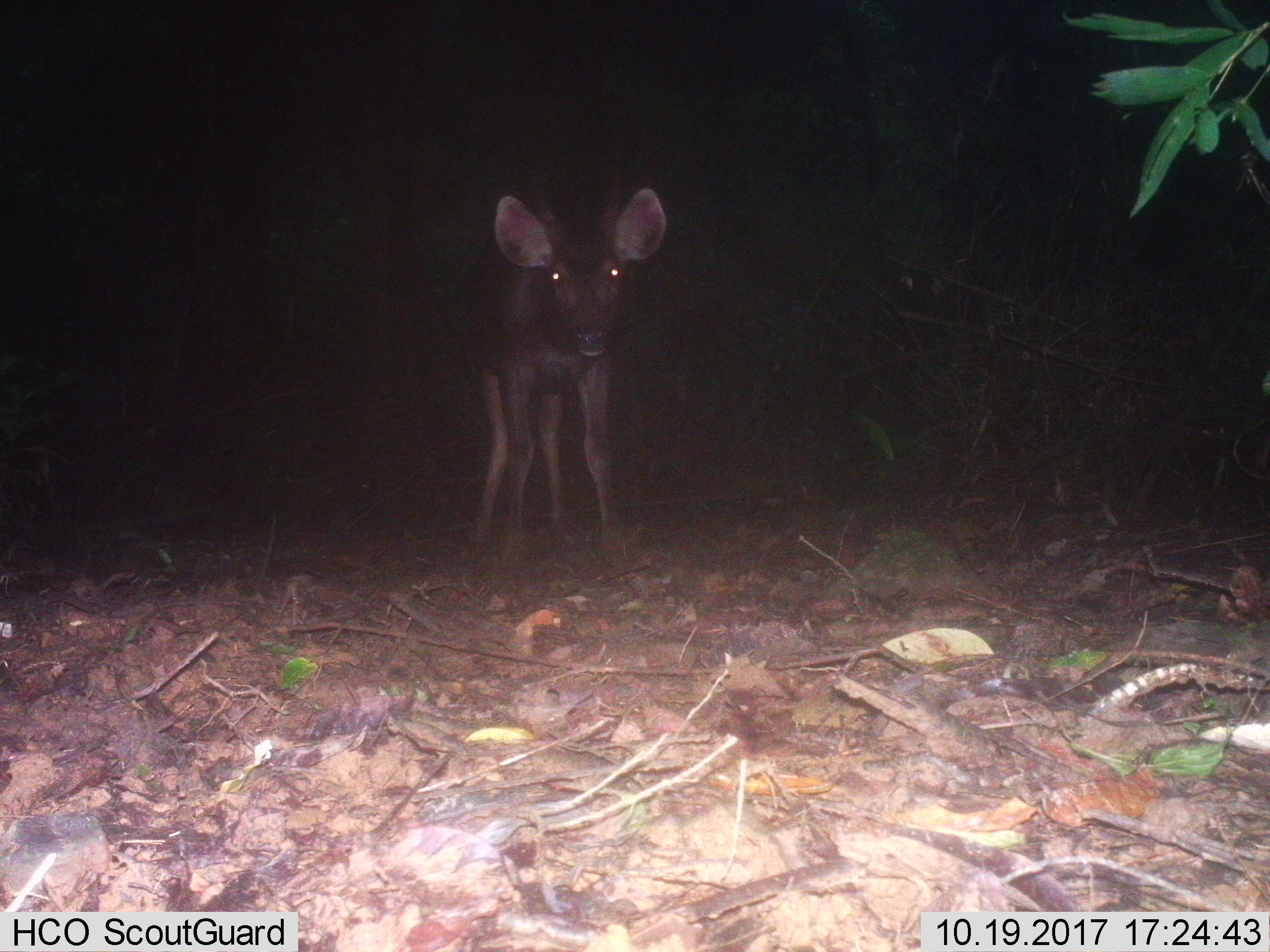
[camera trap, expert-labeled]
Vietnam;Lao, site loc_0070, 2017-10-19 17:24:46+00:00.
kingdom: Animalia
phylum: Chordata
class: Mammalia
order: Artiodactyla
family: Cervidae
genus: Rusa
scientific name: Rusa unicolor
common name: sambar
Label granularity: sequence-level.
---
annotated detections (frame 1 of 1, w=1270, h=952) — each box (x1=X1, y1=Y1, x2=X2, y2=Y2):
sambar: (x1=464, y1=168, x2=666, y2=548)